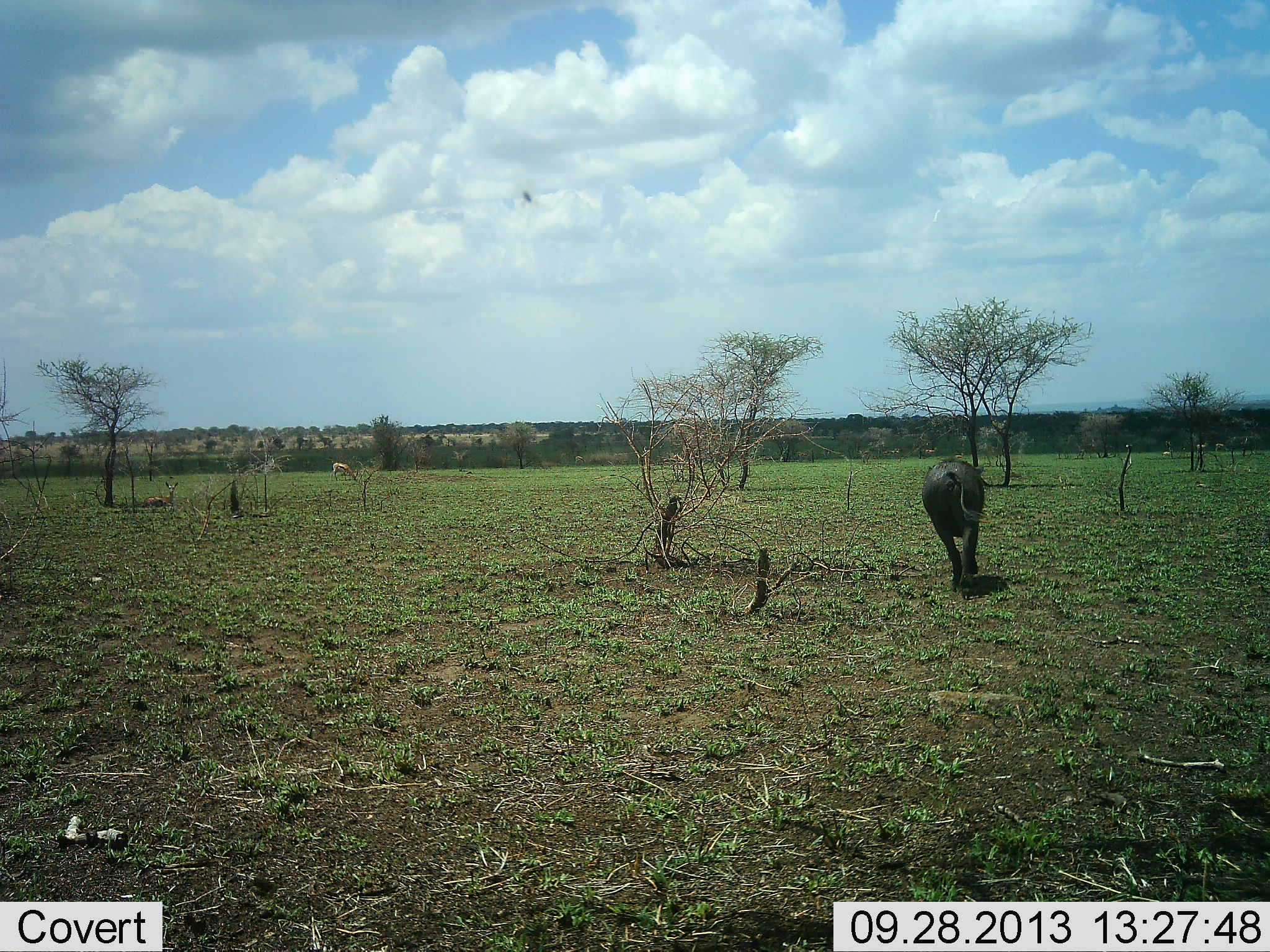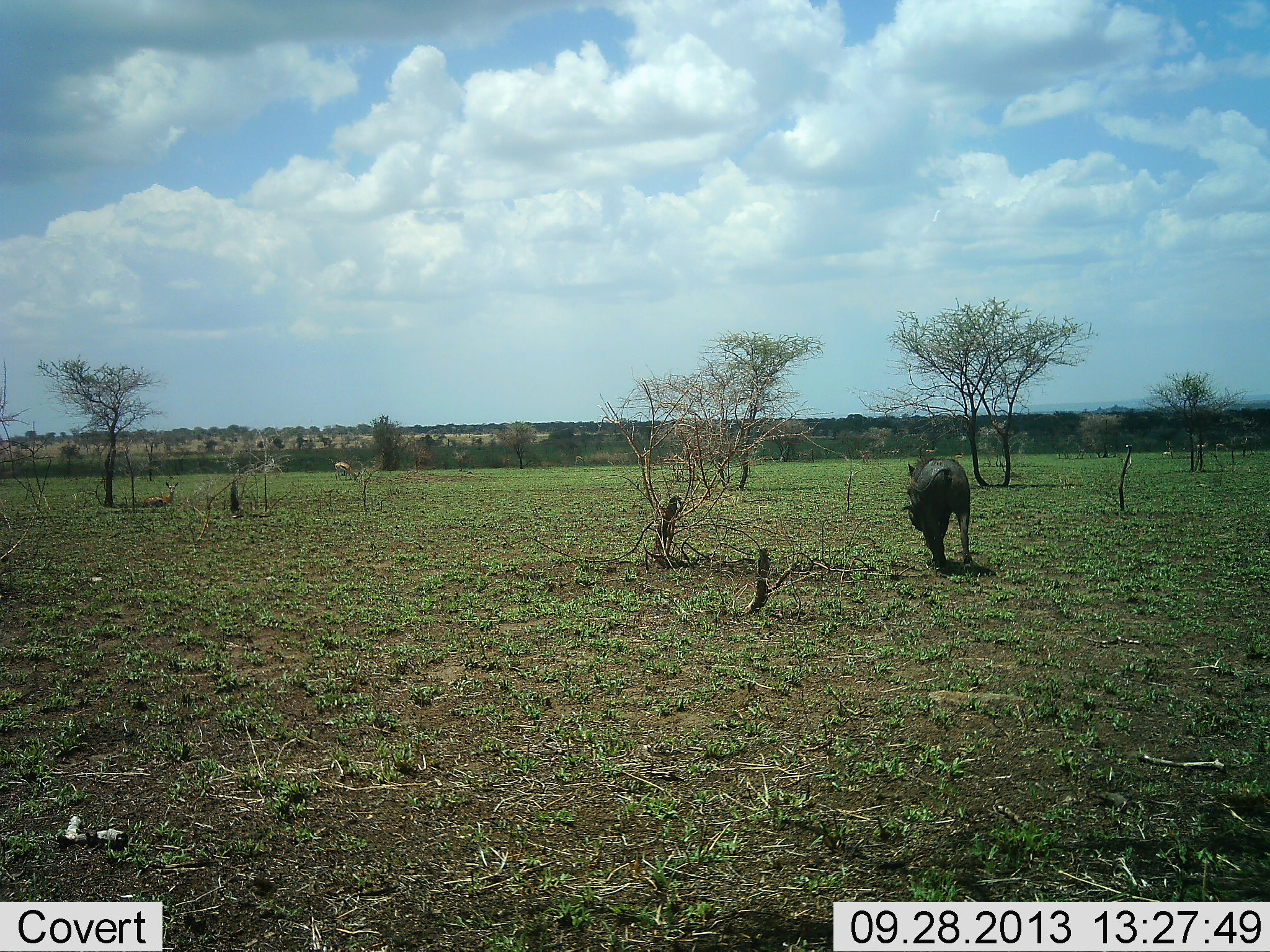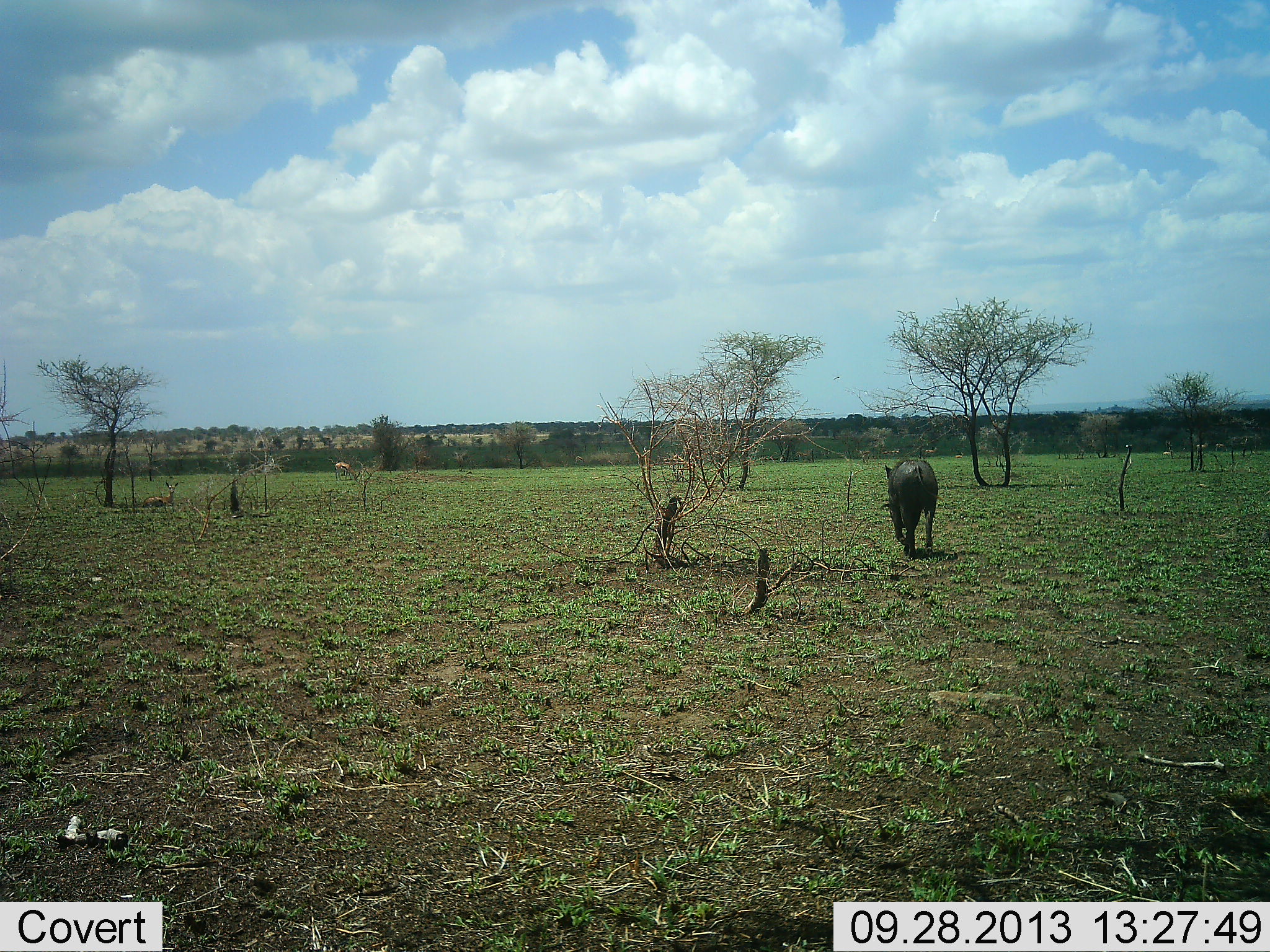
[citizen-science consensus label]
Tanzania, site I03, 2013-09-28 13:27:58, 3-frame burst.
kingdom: Animalia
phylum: Chordata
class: Mammalia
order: Artiodactyla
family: Suidae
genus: Phacochoerus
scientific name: Phacochoerus africanus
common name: warthog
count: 1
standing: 0%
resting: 0%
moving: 100%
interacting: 0%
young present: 0%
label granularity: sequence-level